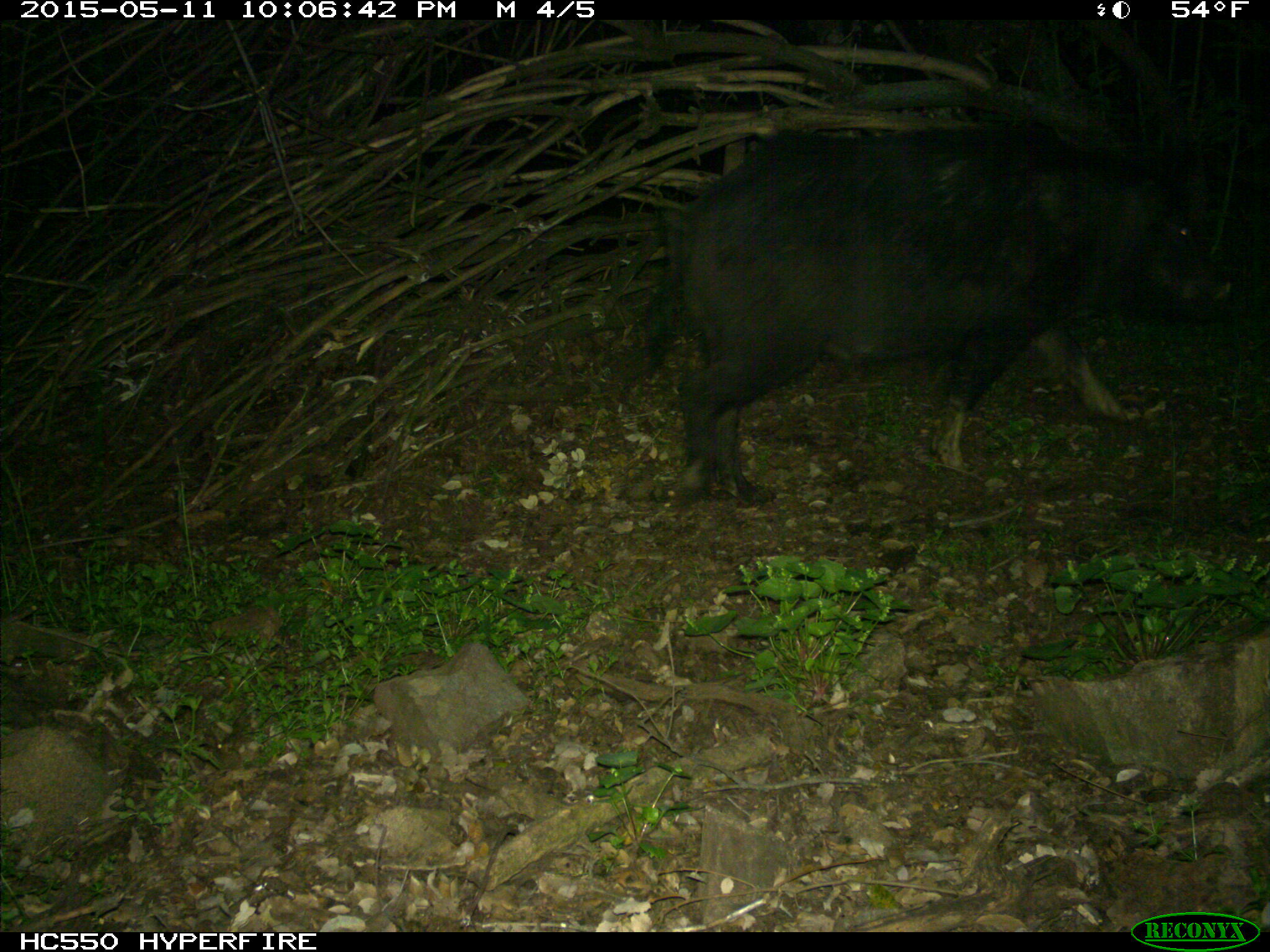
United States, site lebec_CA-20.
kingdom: Animalia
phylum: Chordata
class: Mammalia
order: Artiodactyla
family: Suidae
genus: Sus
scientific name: Sus scrofa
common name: wild boar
Sus scrofa (wild boar).